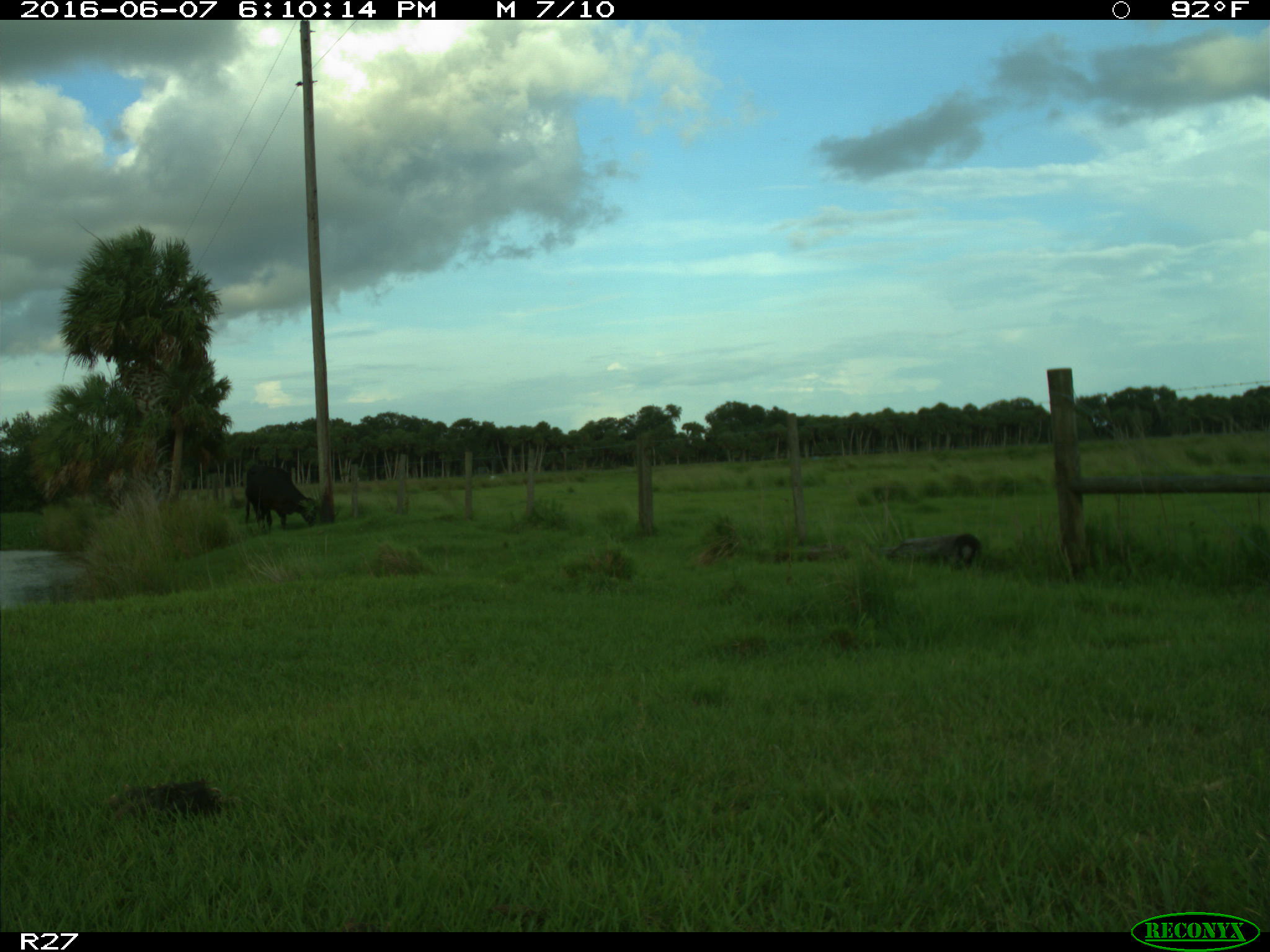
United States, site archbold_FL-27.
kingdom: Animalia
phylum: Chordata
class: Mammalia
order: Artiodactyla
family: Bovidae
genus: Bos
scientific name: Bos taurus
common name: domestic cow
Bos taurus (domestic cow).